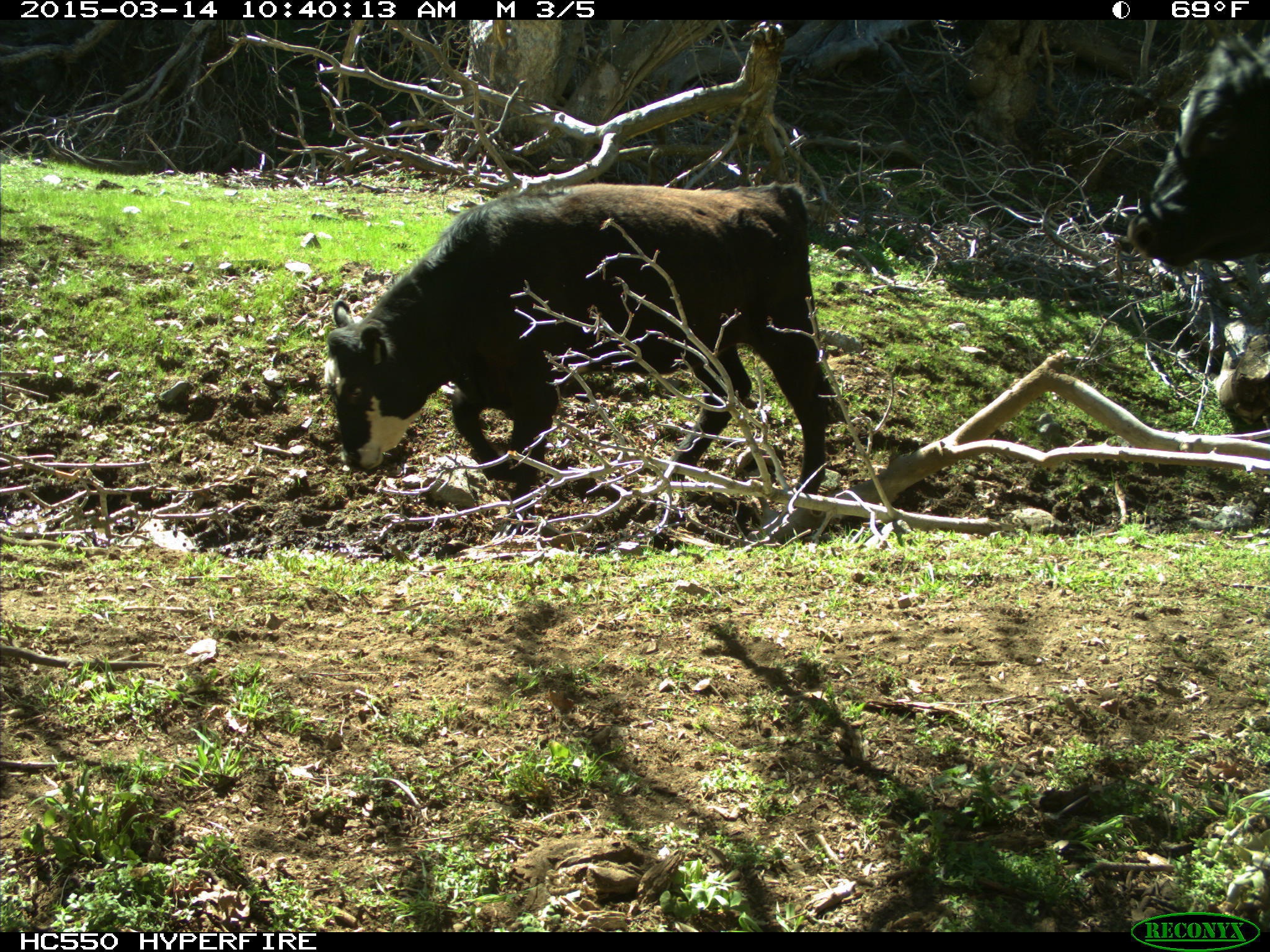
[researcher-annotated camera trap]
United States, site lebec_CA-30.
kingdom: Animalia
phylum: Chordata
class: Mammalia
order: Artiodactyla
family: Bovidae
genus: Bos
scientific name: Bos taurus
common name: domestic cow